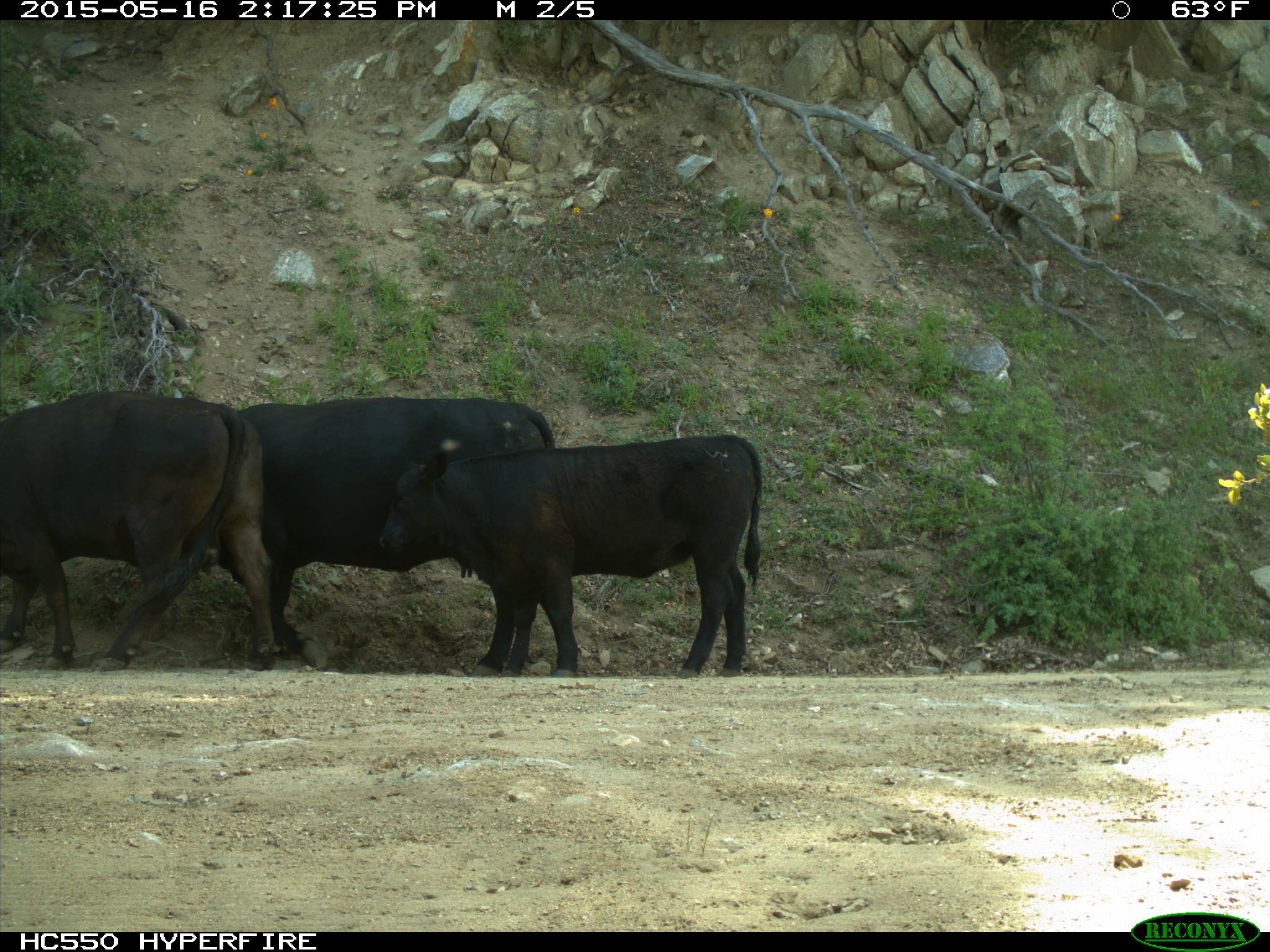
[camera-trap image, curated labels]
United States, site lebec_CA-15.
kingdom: Animalia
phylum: Chordata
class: Mammalia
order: Artiodactyla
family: Bovidae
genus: Bos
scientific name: Bos taurus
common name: domestic cow